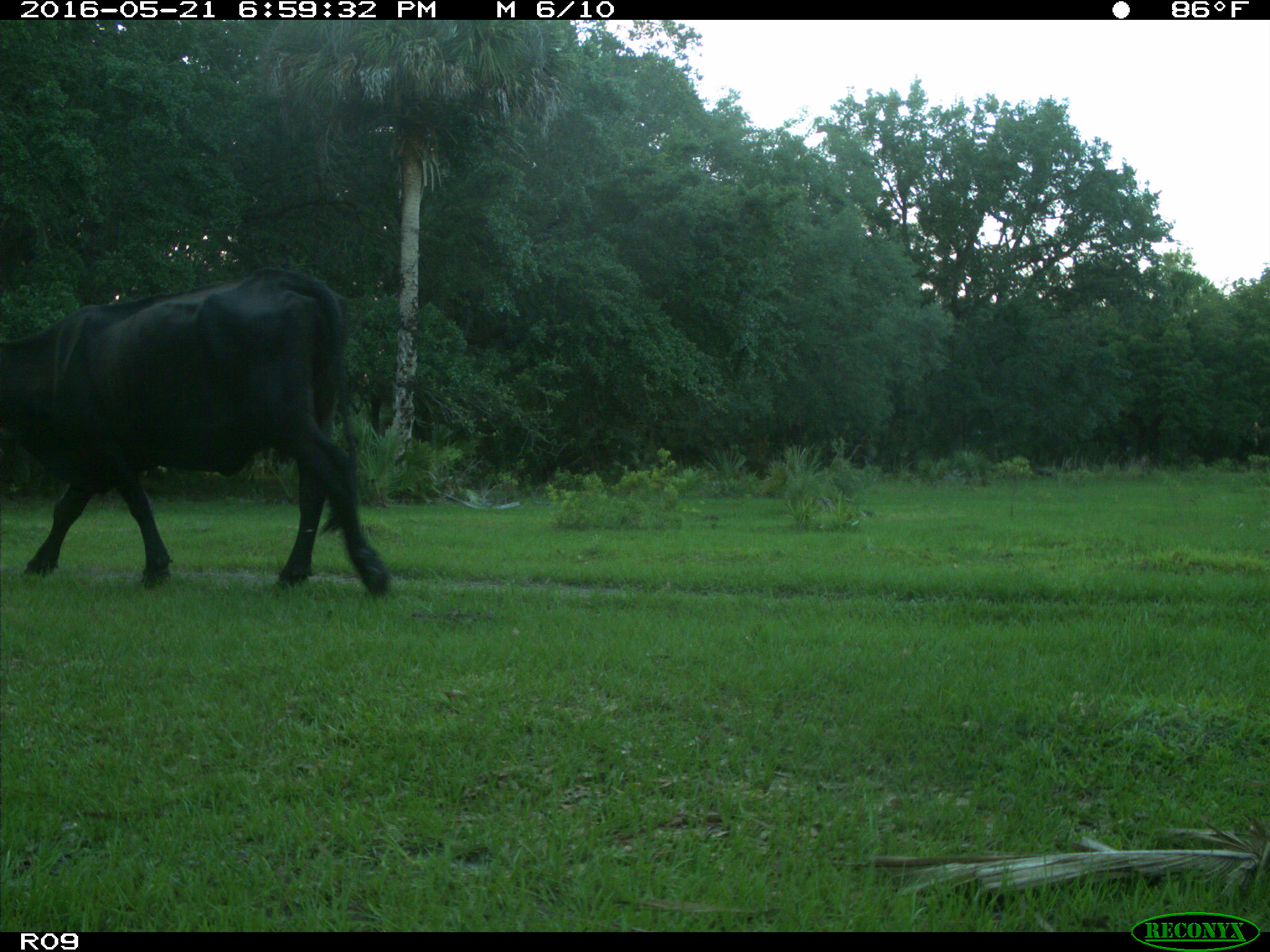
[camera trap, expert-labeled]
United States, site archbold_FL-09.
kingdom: Animalia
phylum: Chordata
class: Mammalia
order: Artiodactyla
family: Bovidae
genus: Bos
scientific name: Bos taurus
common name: domestic cow